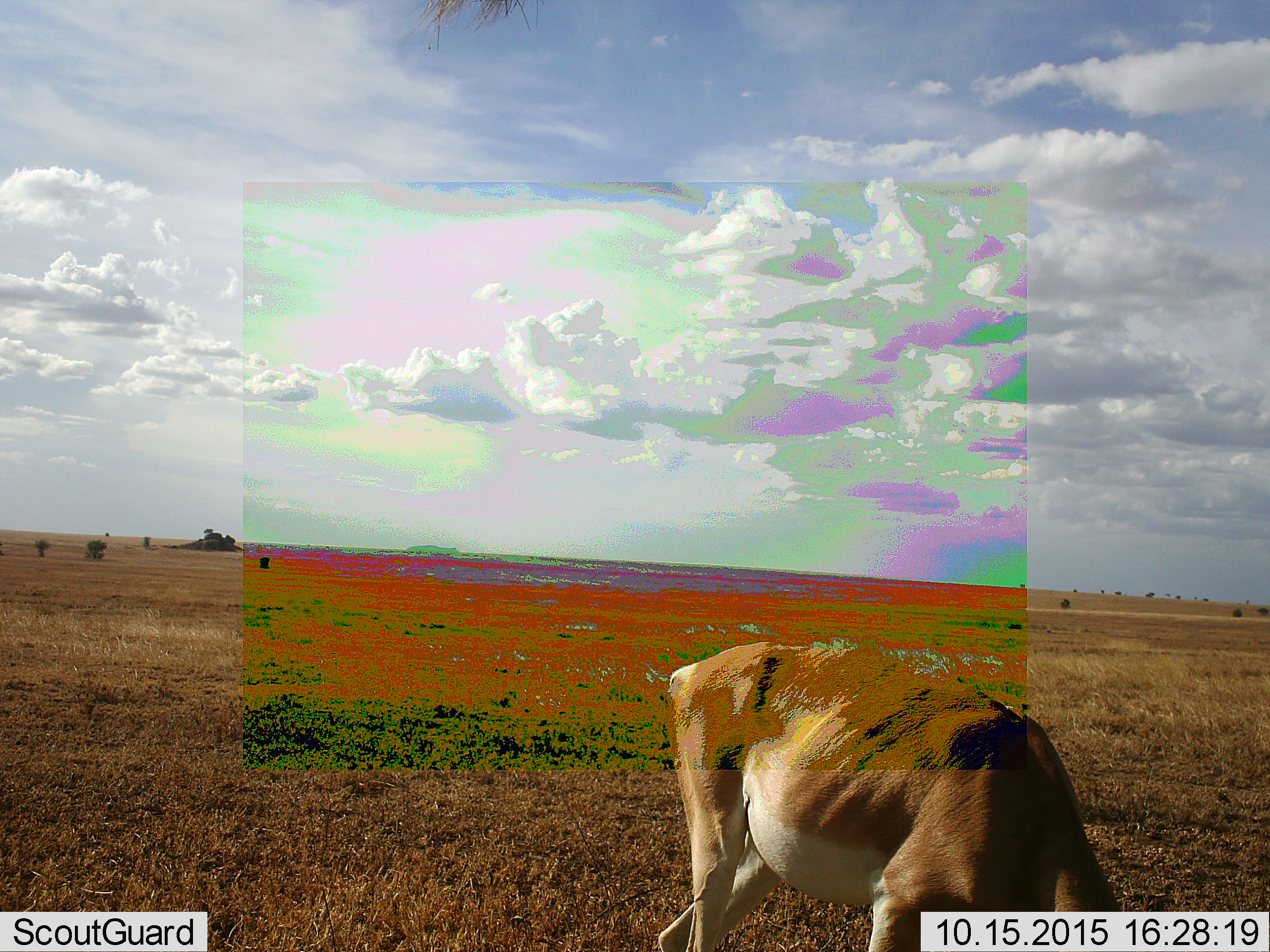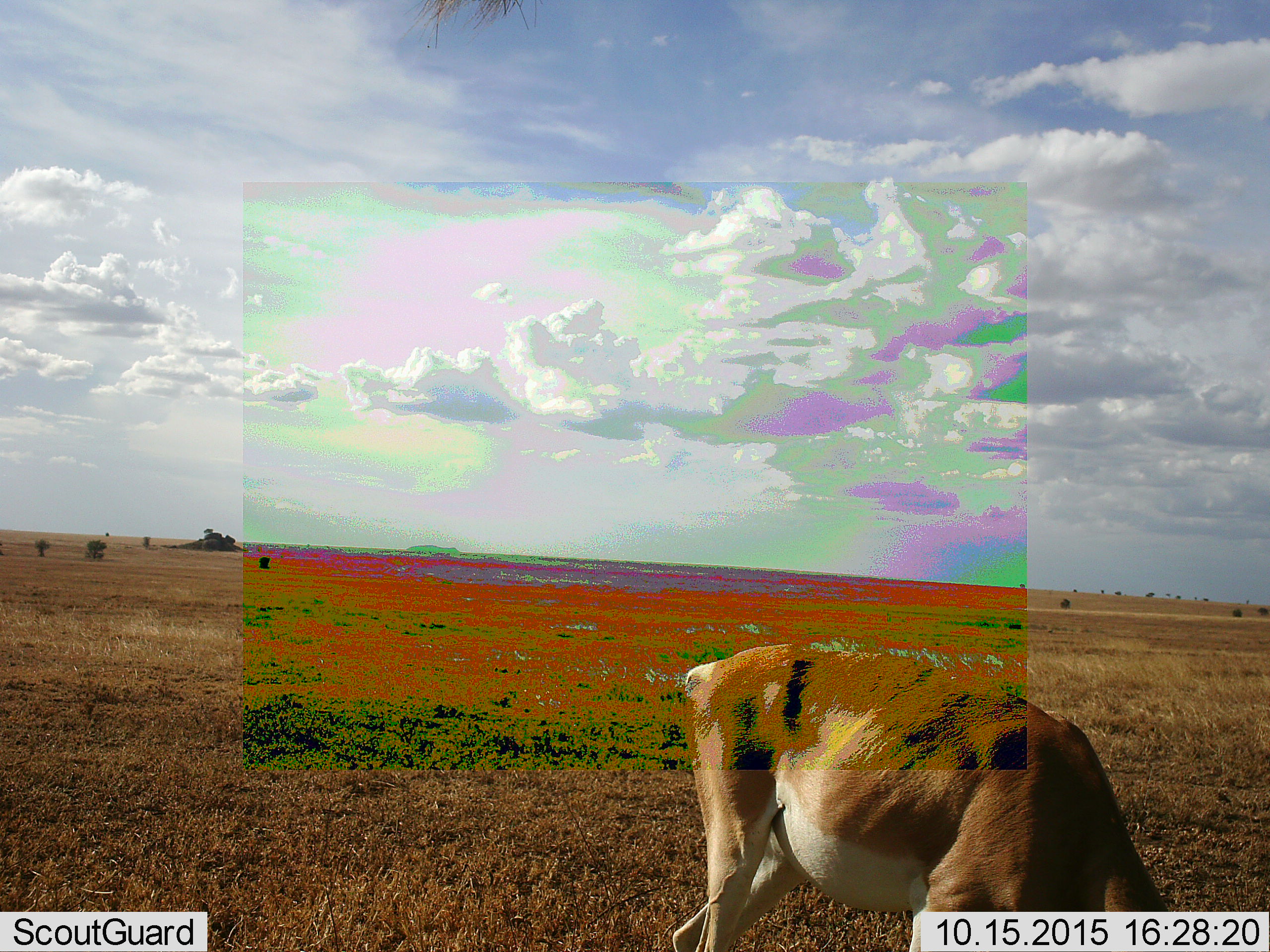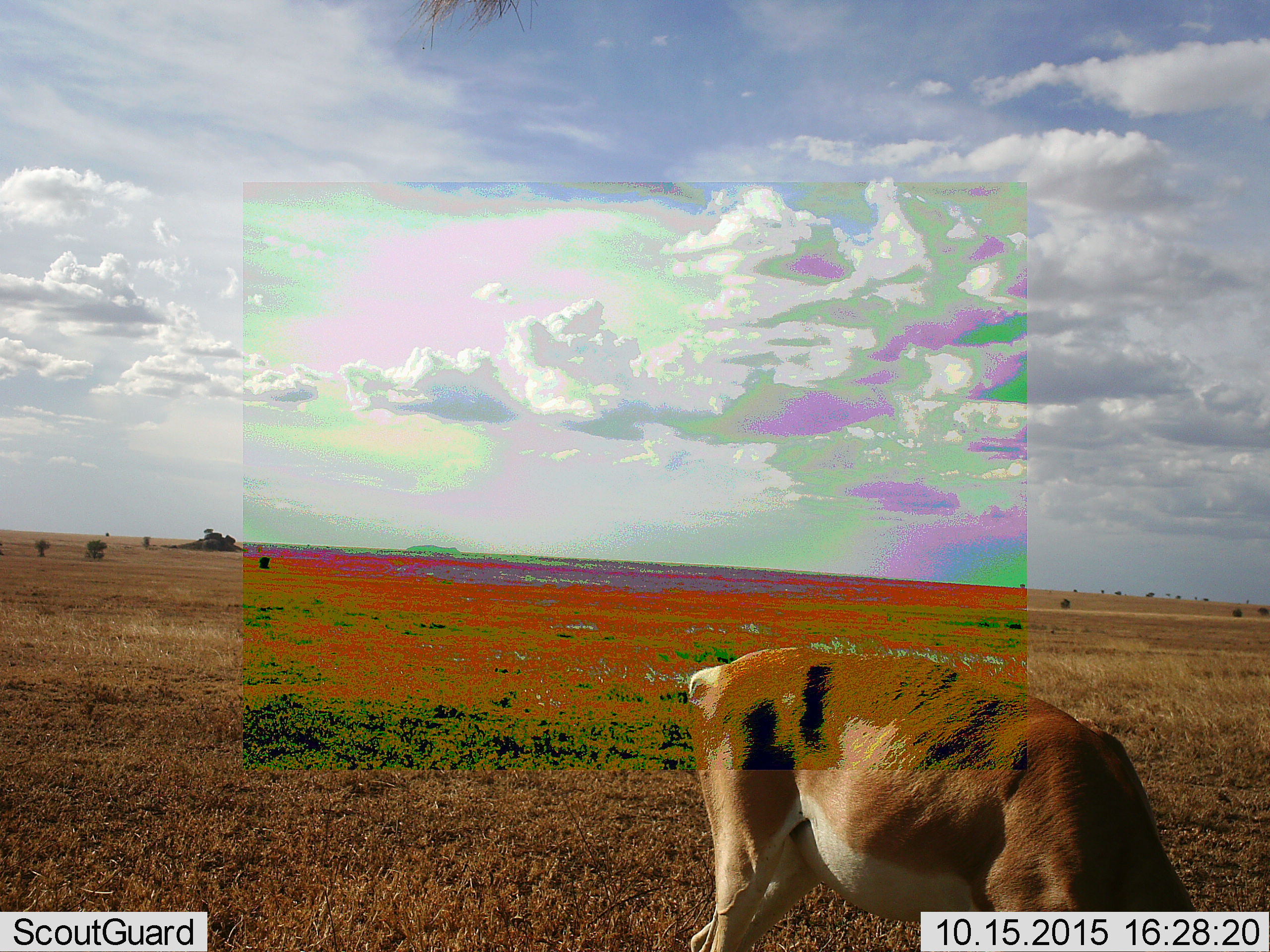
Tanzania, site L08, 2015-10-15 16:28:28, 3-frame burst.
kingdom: Animalia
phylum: Chordata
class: Mammalia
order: Artiodactyla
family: Bovidae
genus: Nanger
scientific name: Nanger granti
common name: grant's gazelle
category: gazellegrants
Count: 1.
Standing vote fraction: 43%.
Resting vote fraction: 0%.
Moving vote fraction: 14%.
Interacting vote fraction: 0%.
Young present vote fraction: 0%.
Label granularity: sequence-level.